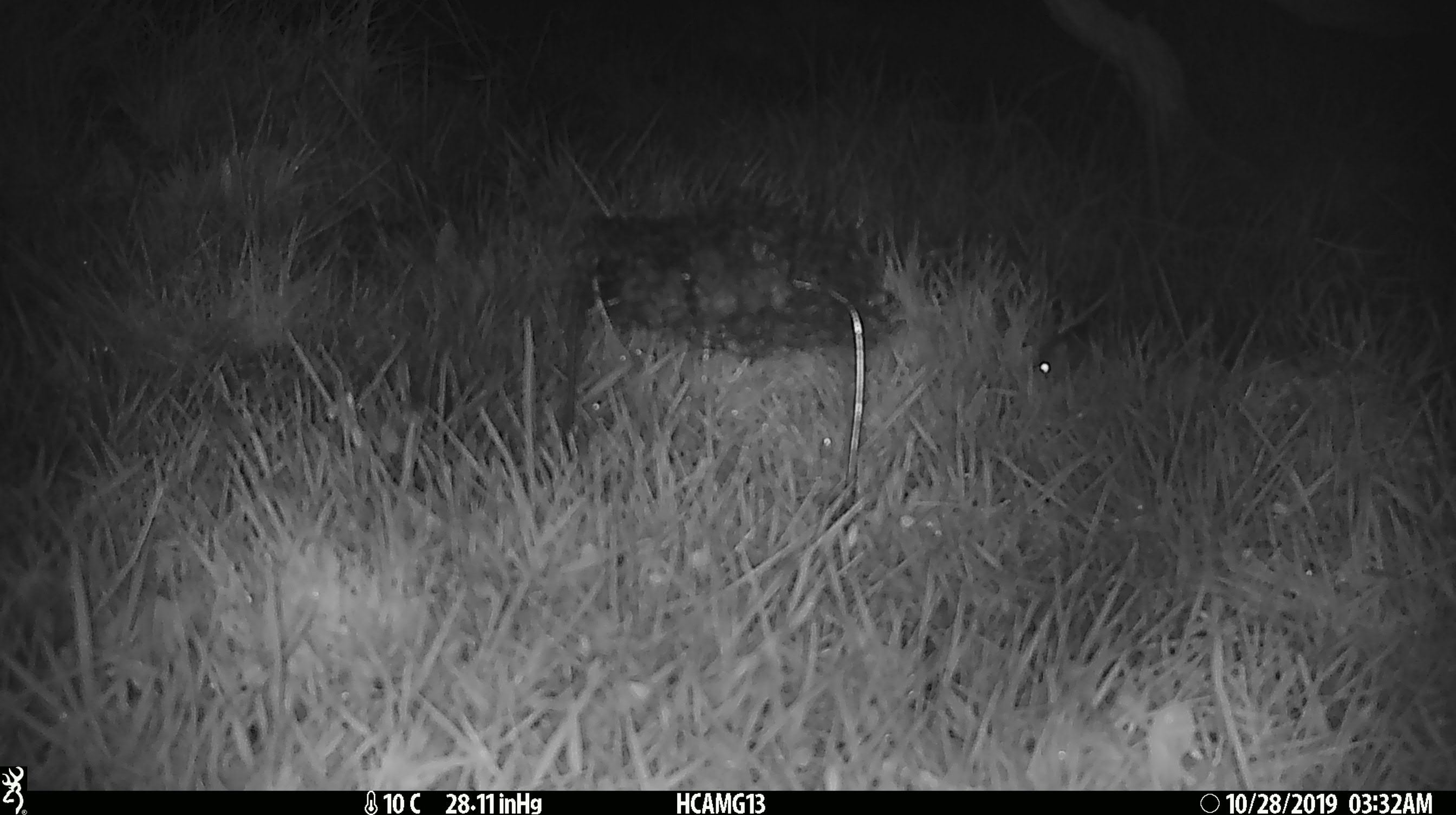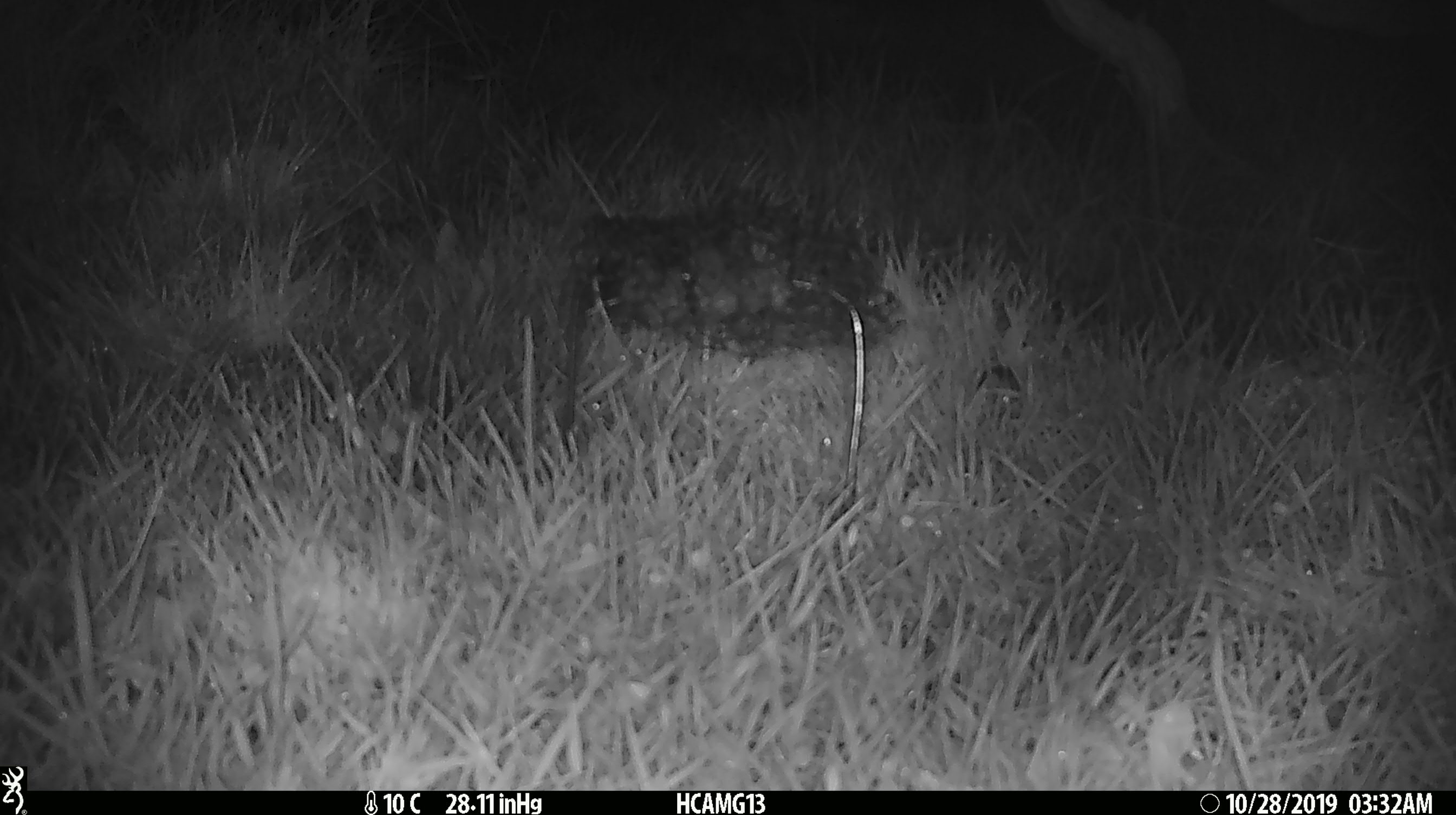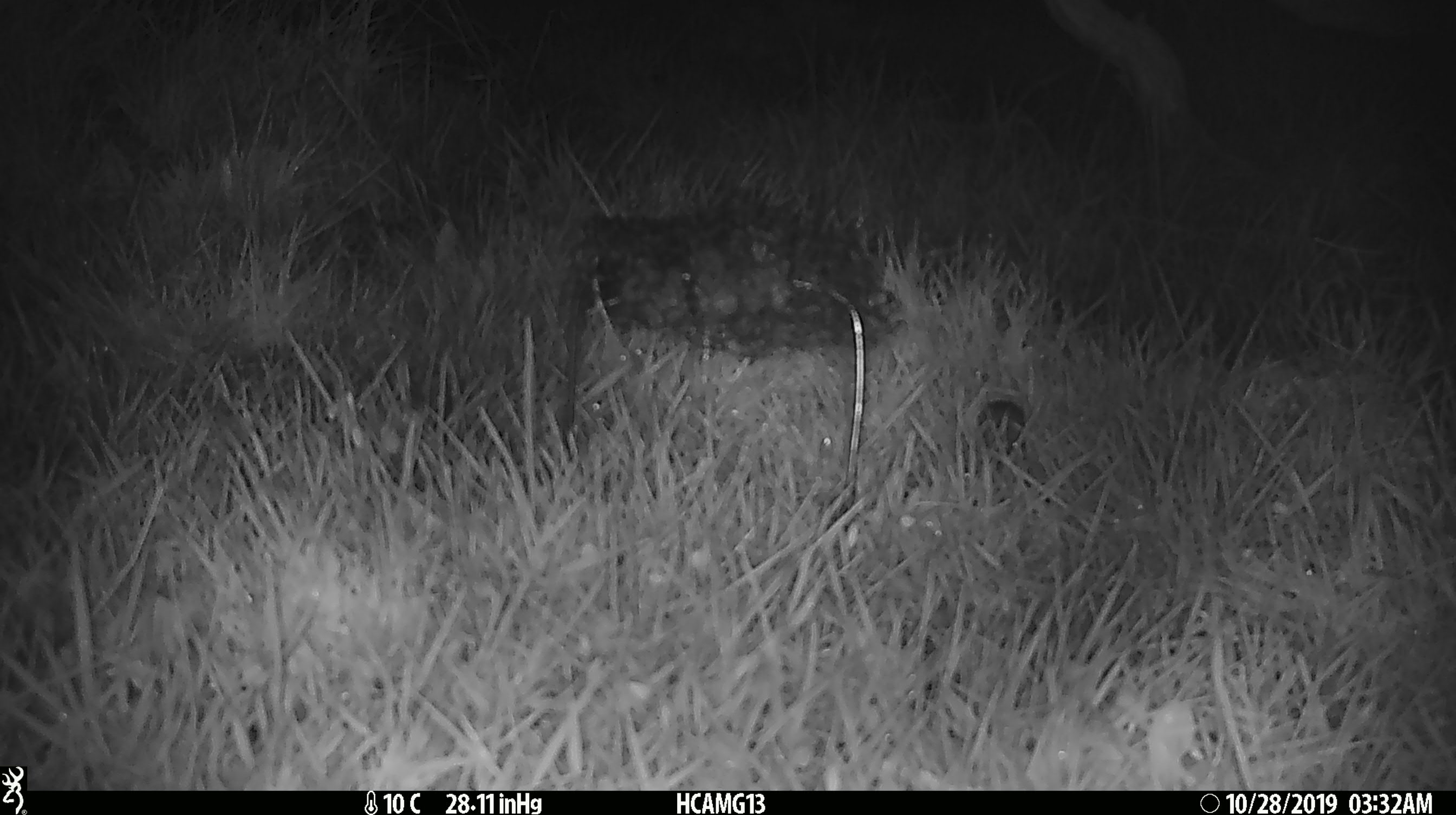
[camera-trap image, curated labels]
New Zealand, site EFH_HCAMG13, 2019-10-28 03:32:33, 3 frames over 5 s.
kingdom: Animalia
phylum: Chordata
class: Mammalia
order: Rodentia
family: Muridae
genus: Mus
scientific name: Mus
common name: mouse